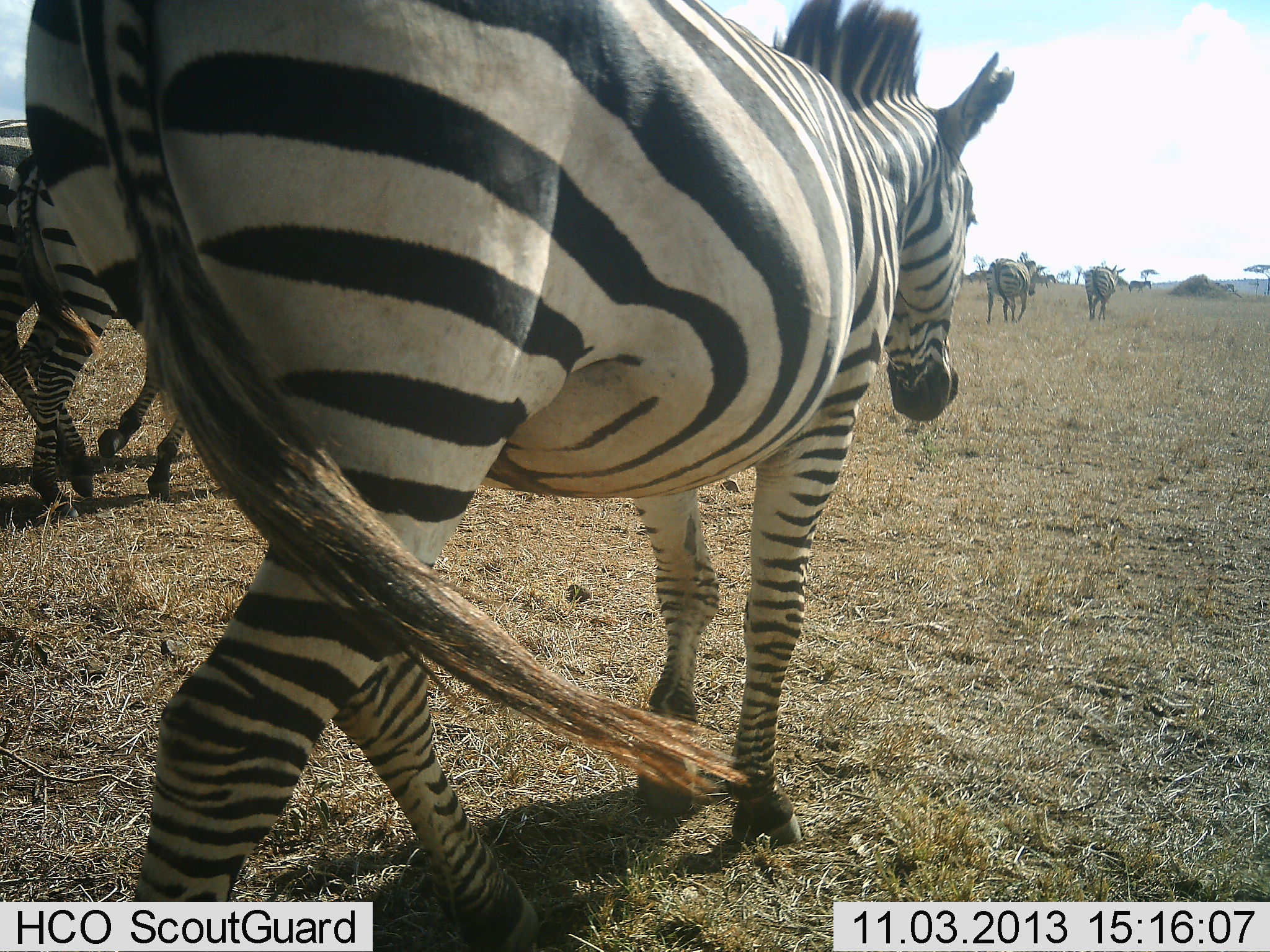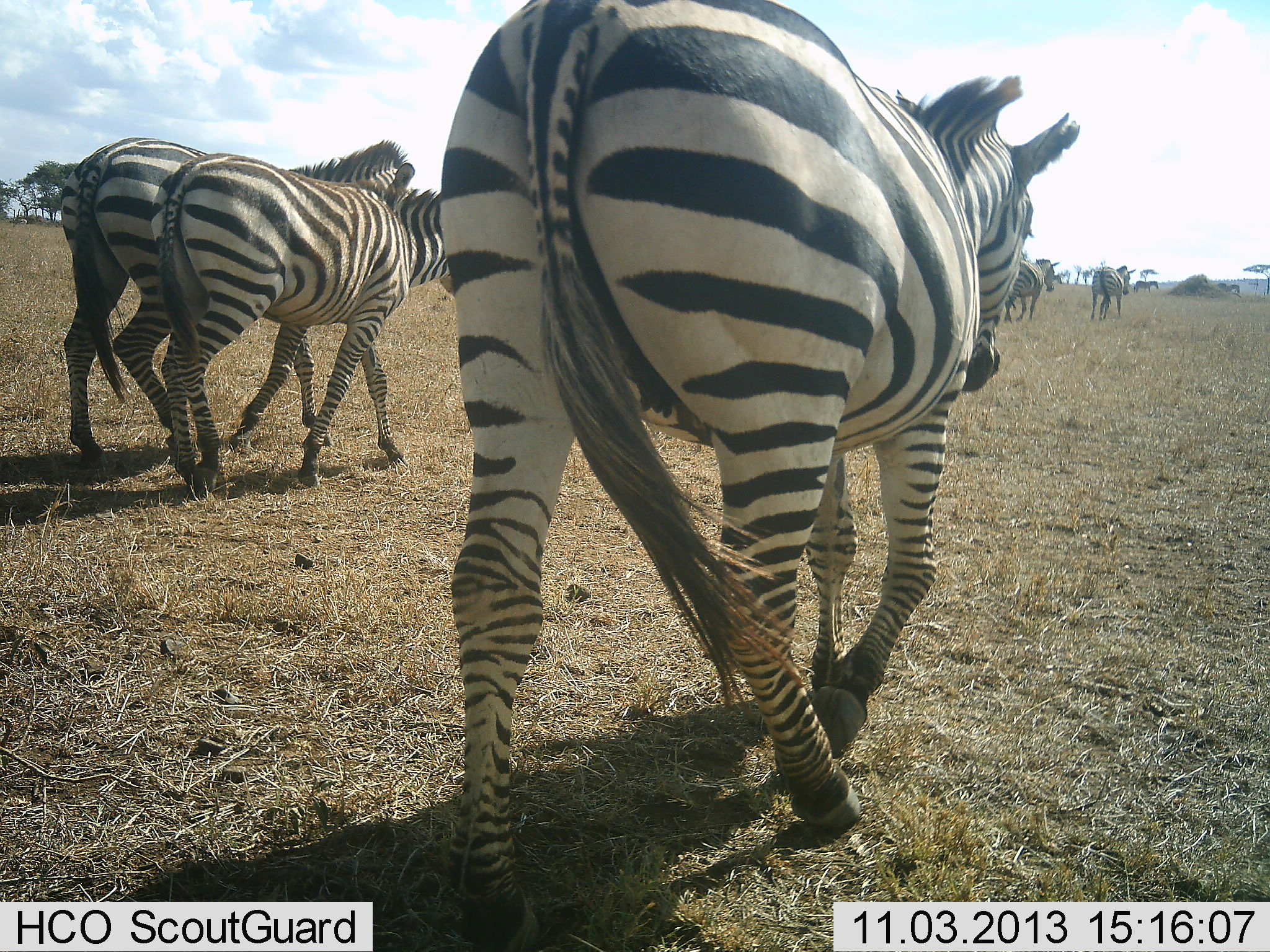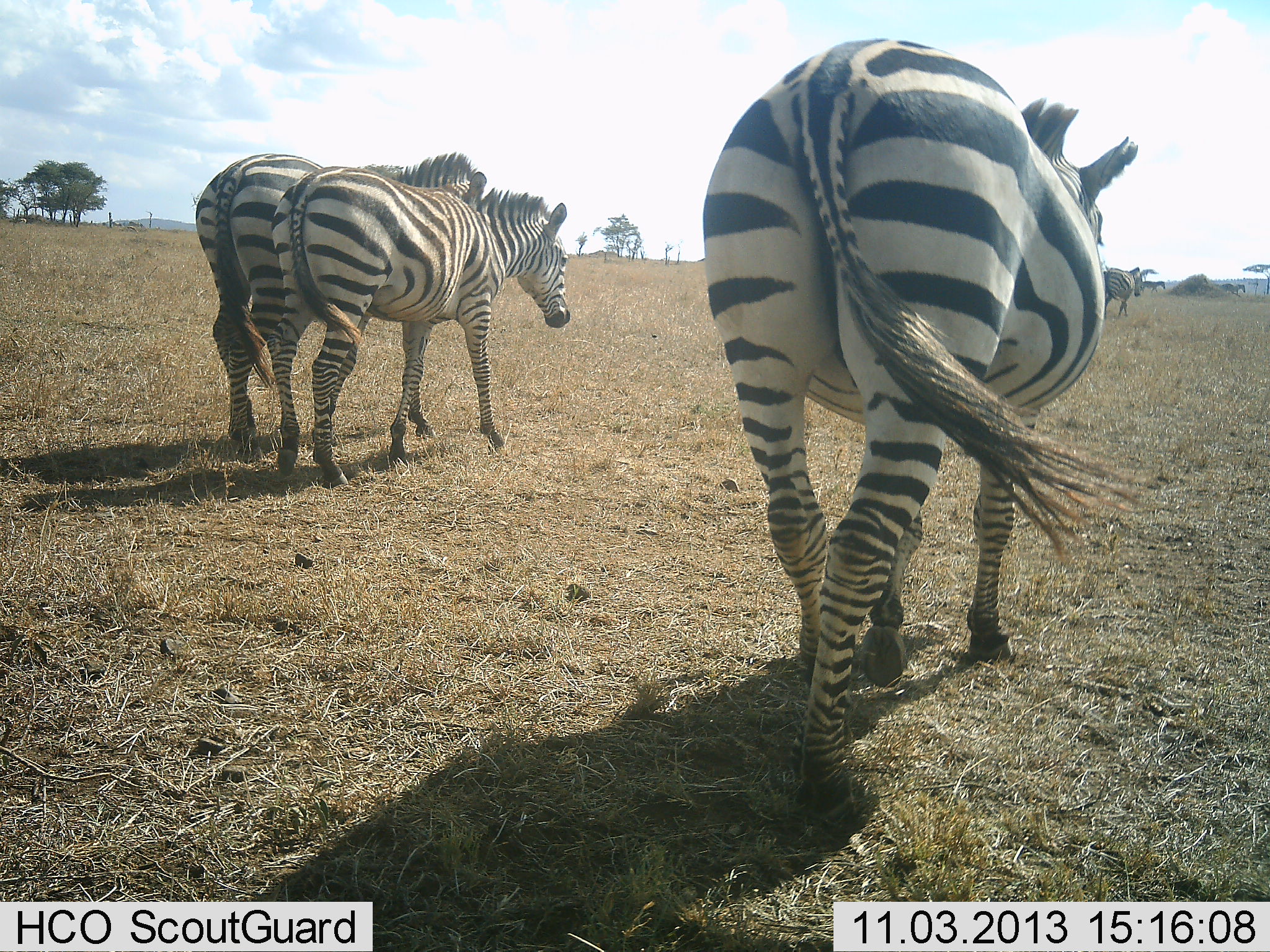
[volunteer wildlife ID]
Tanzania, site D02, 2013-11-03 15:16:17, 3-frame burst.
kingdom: Animalia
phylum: Chordata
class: Mammalia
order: Perissodactyla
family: Equidae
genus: Equus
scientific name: Equus quagga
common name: plains zebra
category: zebra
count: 6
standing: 0%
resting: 0%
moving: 100%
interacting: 0%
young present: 0%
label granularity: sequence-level